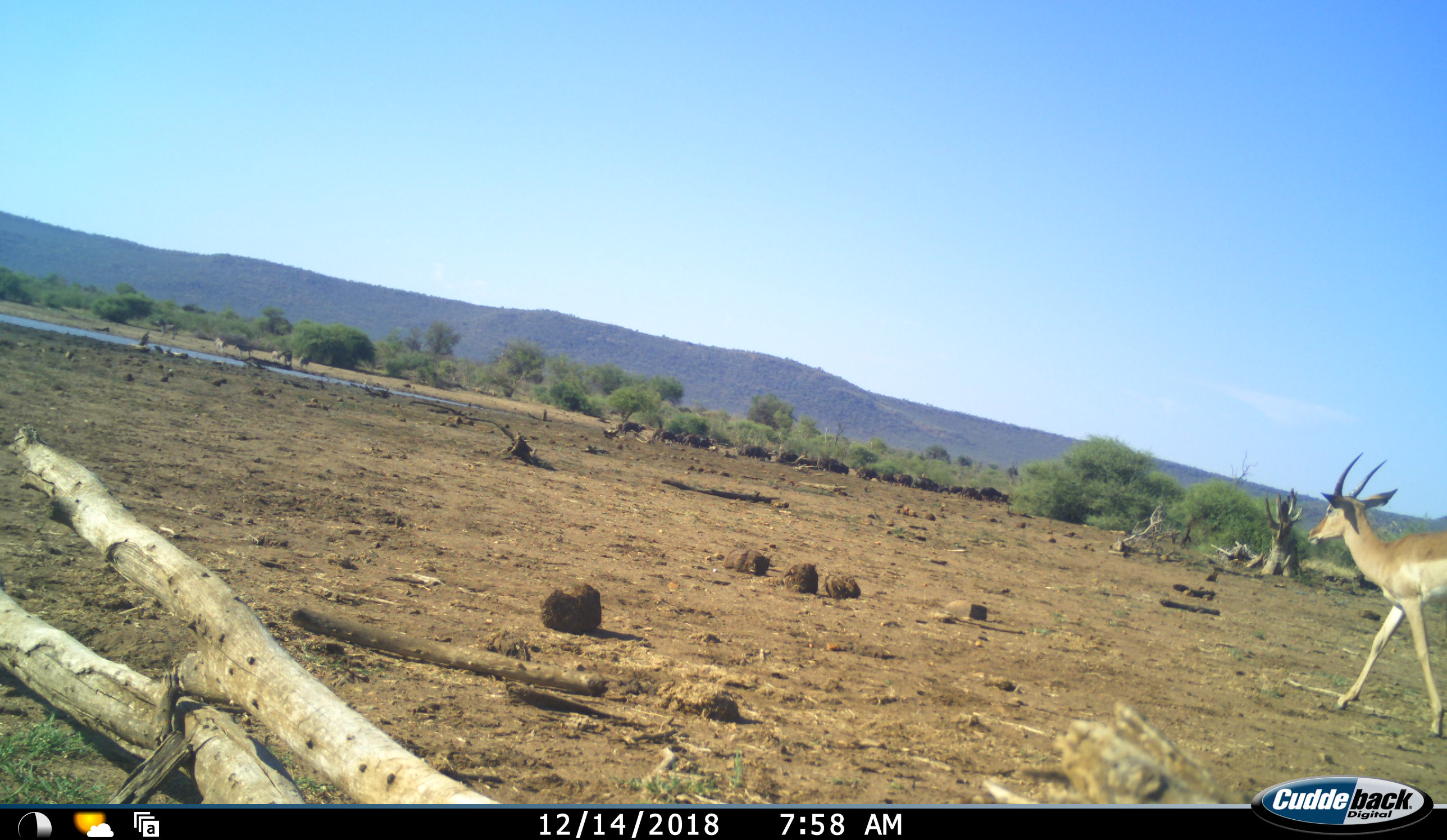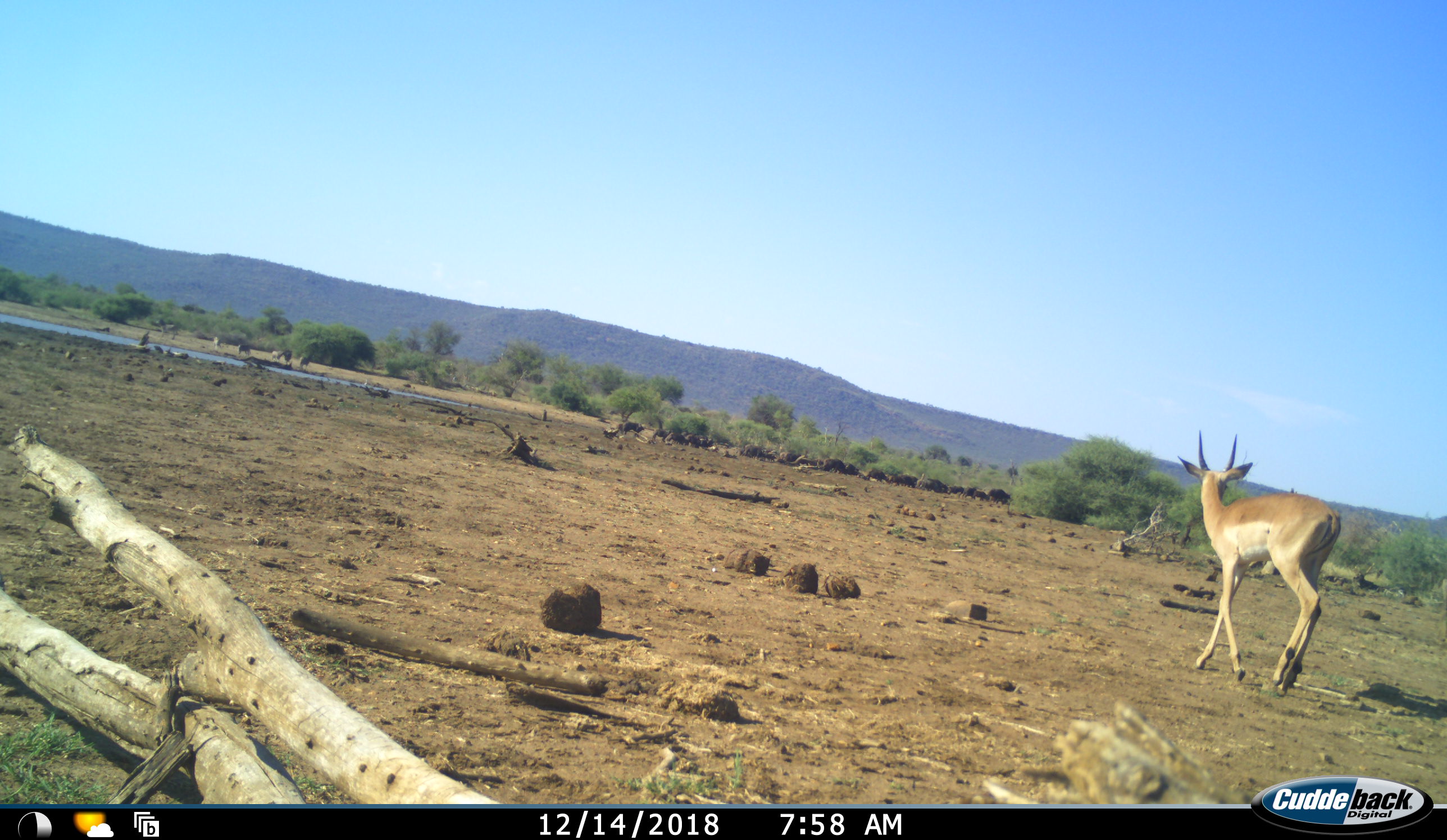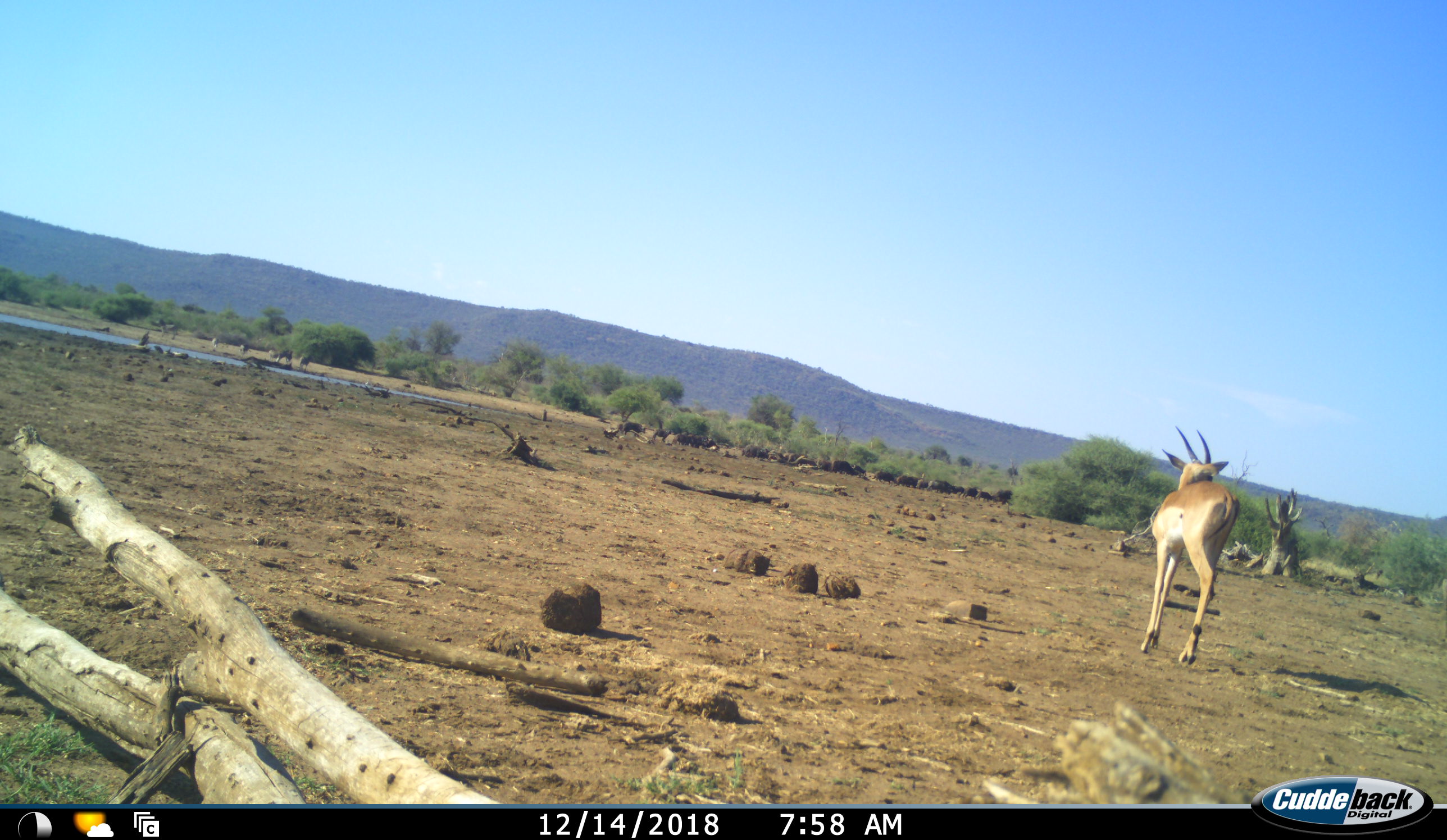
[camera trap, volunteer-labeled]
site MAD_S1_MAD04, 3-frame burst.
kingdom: Animalia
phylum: Chordata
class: Mammalia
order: Artiodactyla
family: Bovidae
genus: Aepyceros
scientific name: Aepyceros melampus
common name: impala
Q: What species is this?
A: Impala (Aepyceros melampus).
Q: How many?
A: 1.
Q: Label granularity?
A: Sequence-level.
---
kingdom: Animalia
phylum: Chordata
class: Mammalia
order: Perissodactyla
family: Equidae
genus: Equus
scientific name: Equus quagga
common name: plains zebra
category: zebraplains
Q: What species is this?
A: Zebraplains (plains zebra) (Equus quagga).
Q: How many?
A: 6.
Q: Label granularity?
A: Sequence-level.